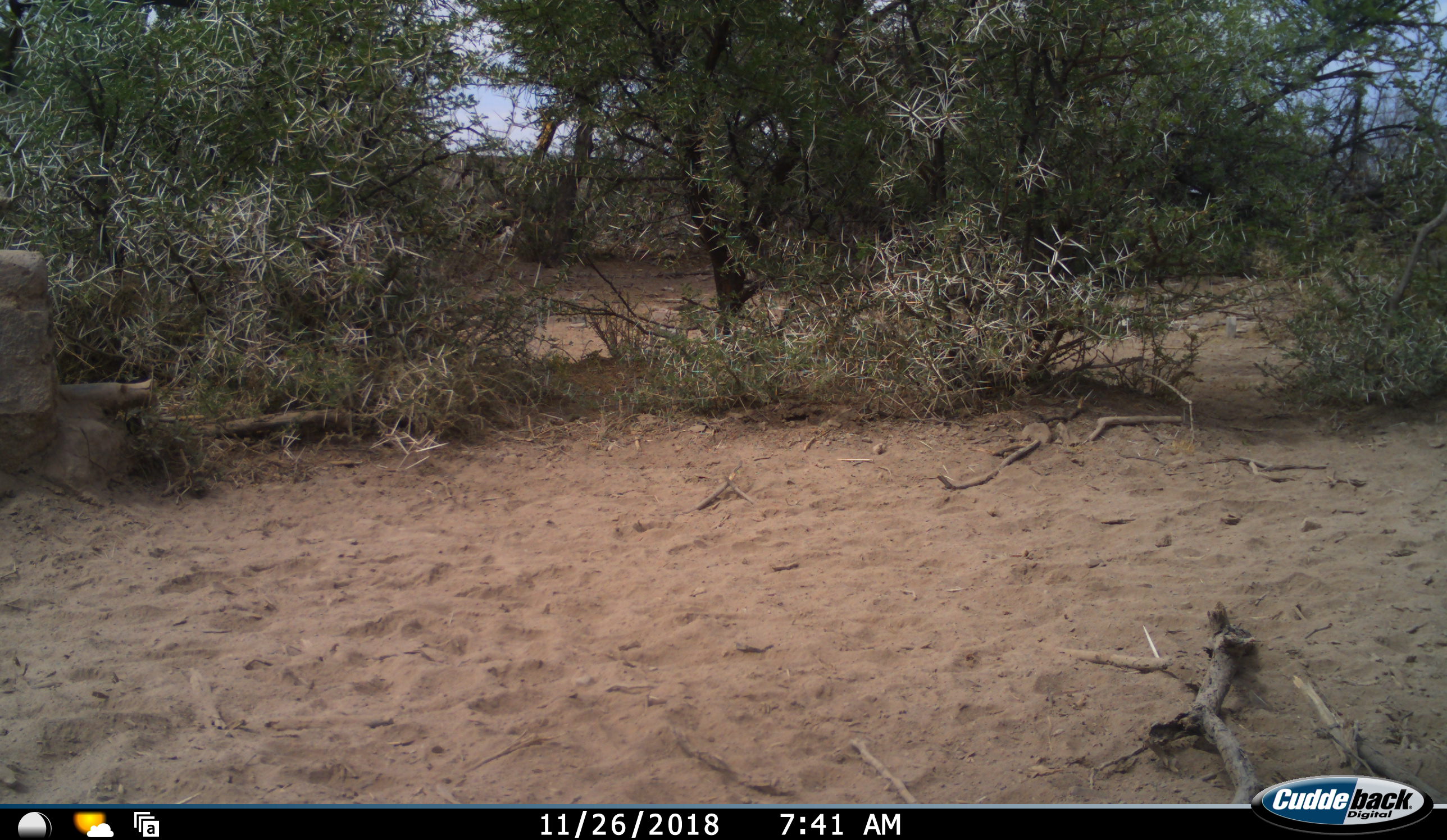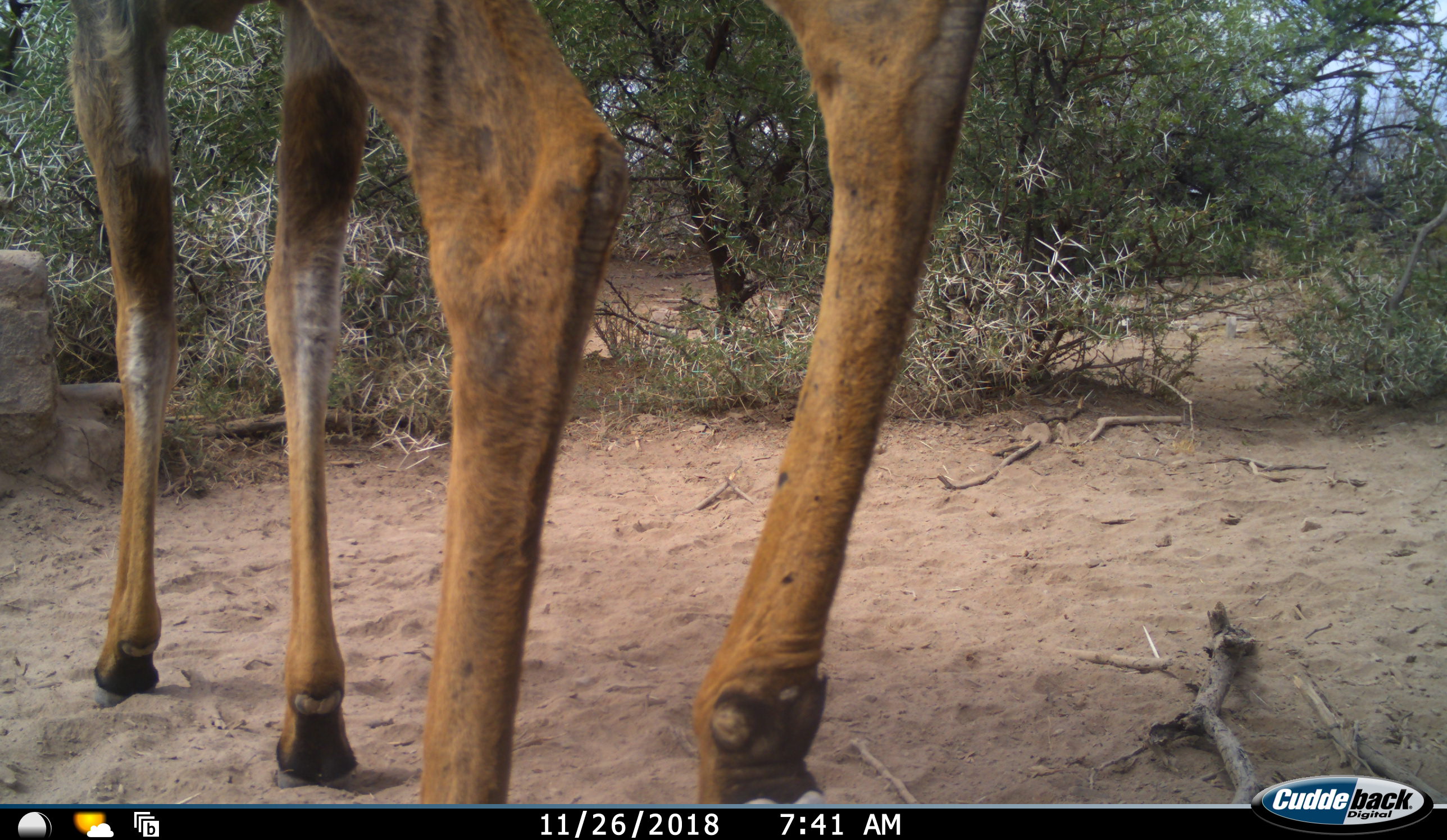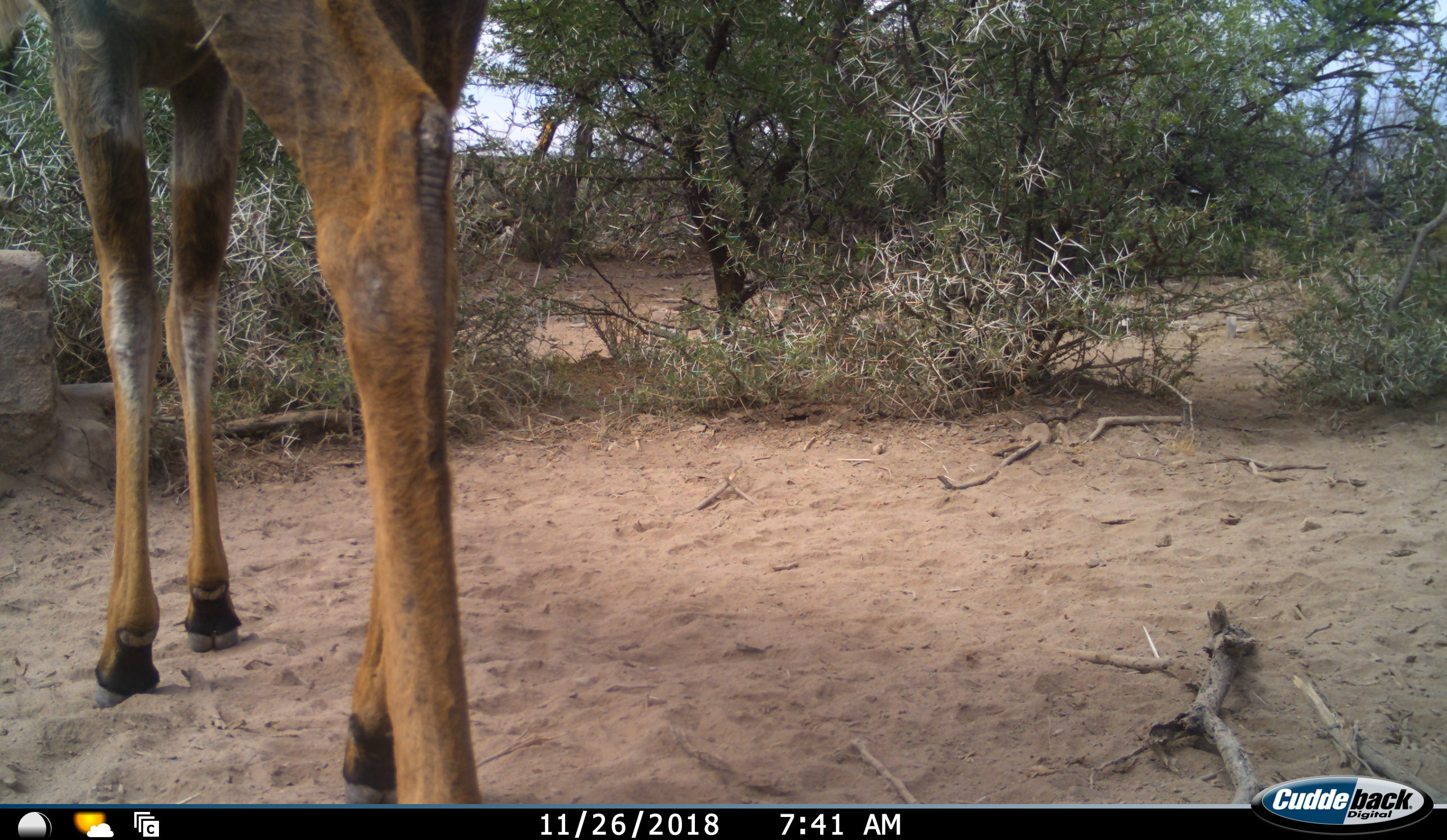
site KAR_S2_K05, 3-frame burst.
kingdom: Animalia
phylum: Chordata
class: Mammalia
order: Artiodactyla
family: Bovidae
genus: Tragelaphus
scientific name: Tragelaphus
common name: kudu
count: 1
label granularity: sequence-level